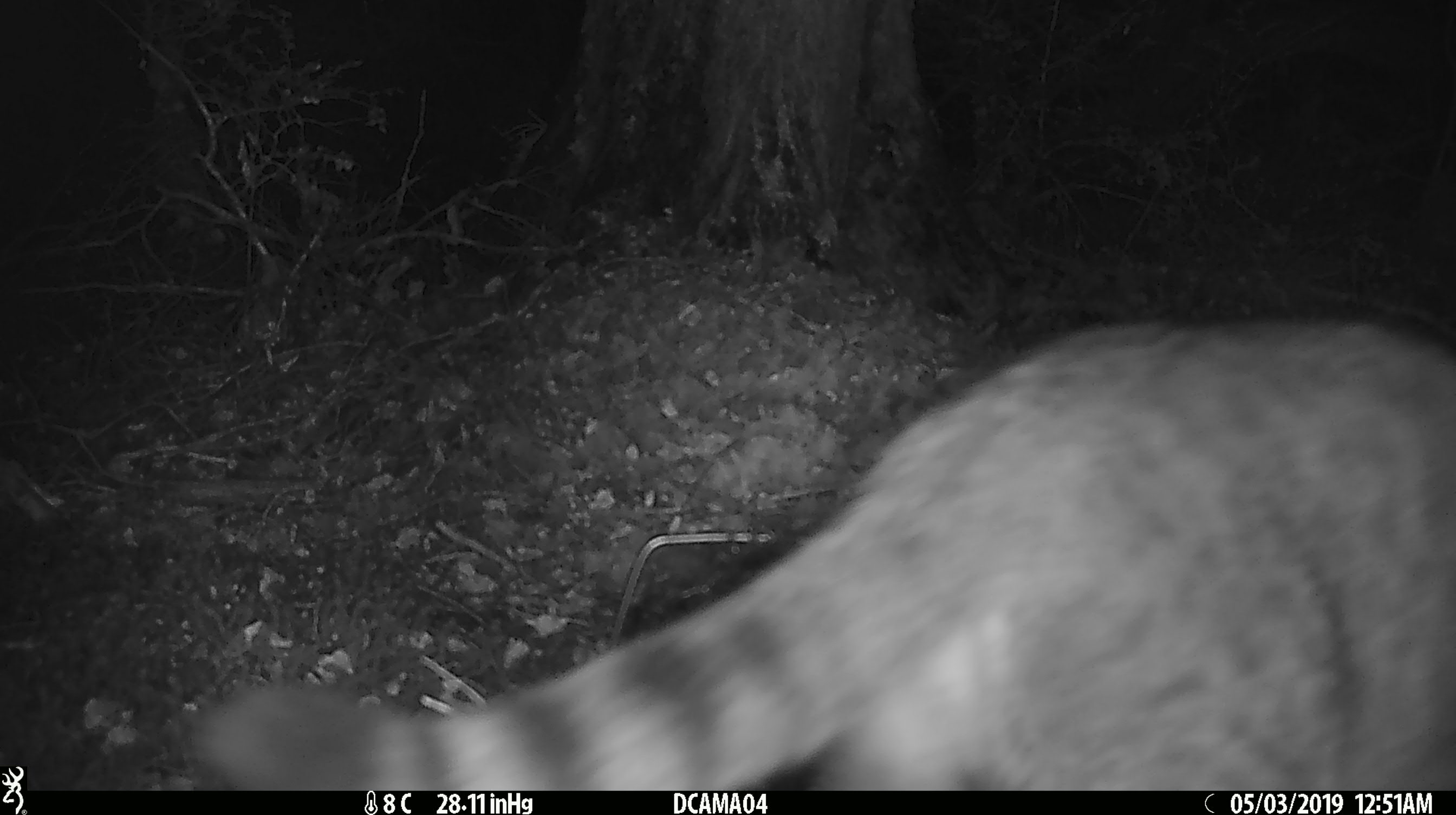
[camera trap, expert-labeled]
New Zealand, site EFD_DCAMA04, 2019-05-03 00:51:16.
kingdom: Animalia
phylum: Chordata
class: Mammalia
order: Carnivora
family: Felidae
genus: Felis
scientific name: Felis catus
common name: domestic cat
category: cat